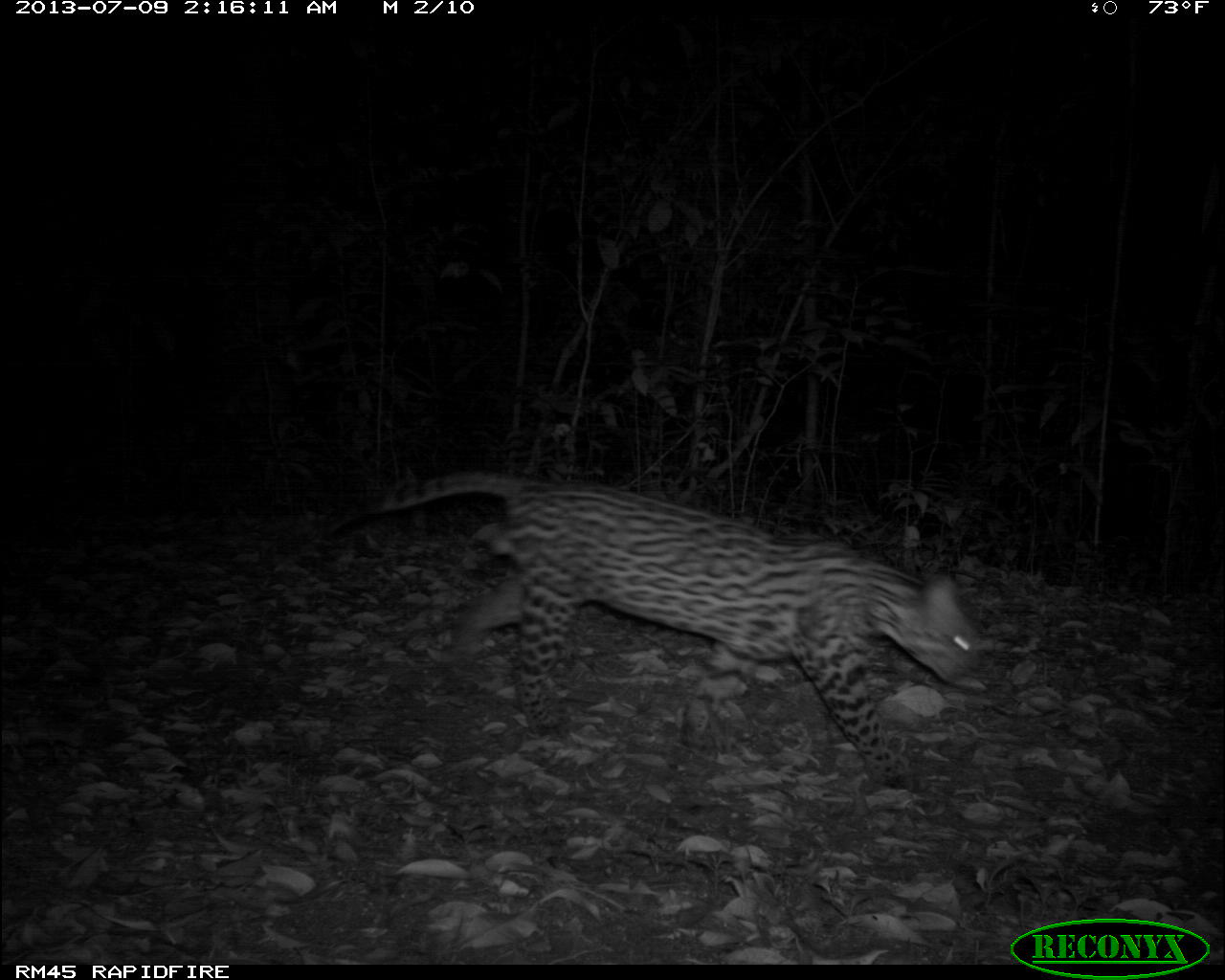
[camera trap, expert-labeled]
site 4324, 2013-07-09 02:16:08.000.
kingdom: Animalia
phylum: Chordata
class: Mammalia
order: Carnivora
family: Felidae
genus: Leopardus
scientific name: Leopardus pardalis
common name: ocelot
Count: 1.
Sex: male.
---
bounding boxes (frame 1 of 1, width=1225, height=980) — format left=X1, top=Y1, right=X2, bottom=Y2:
leopardus pardalis: left=324, top=469, right=989, bottom=788